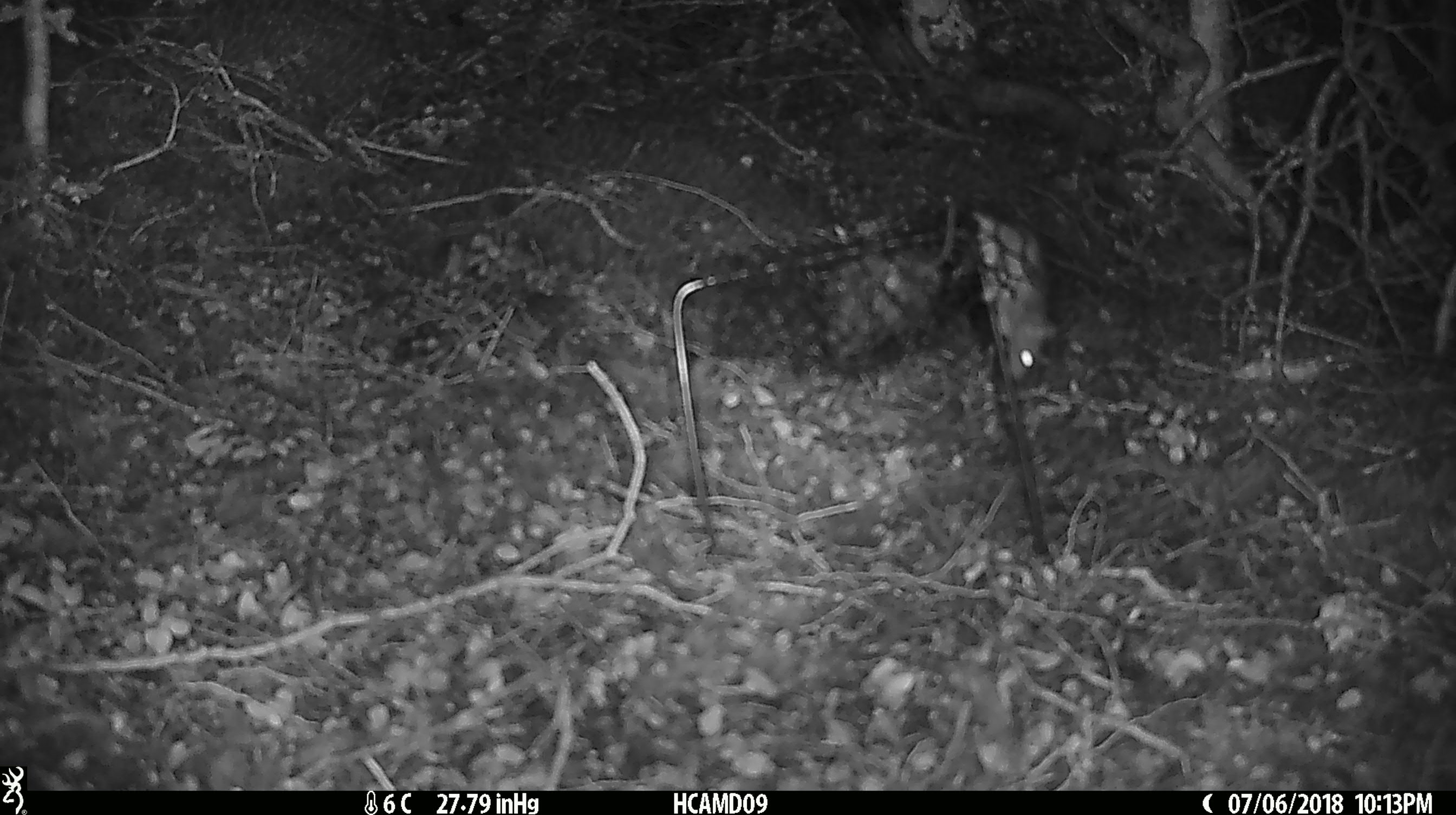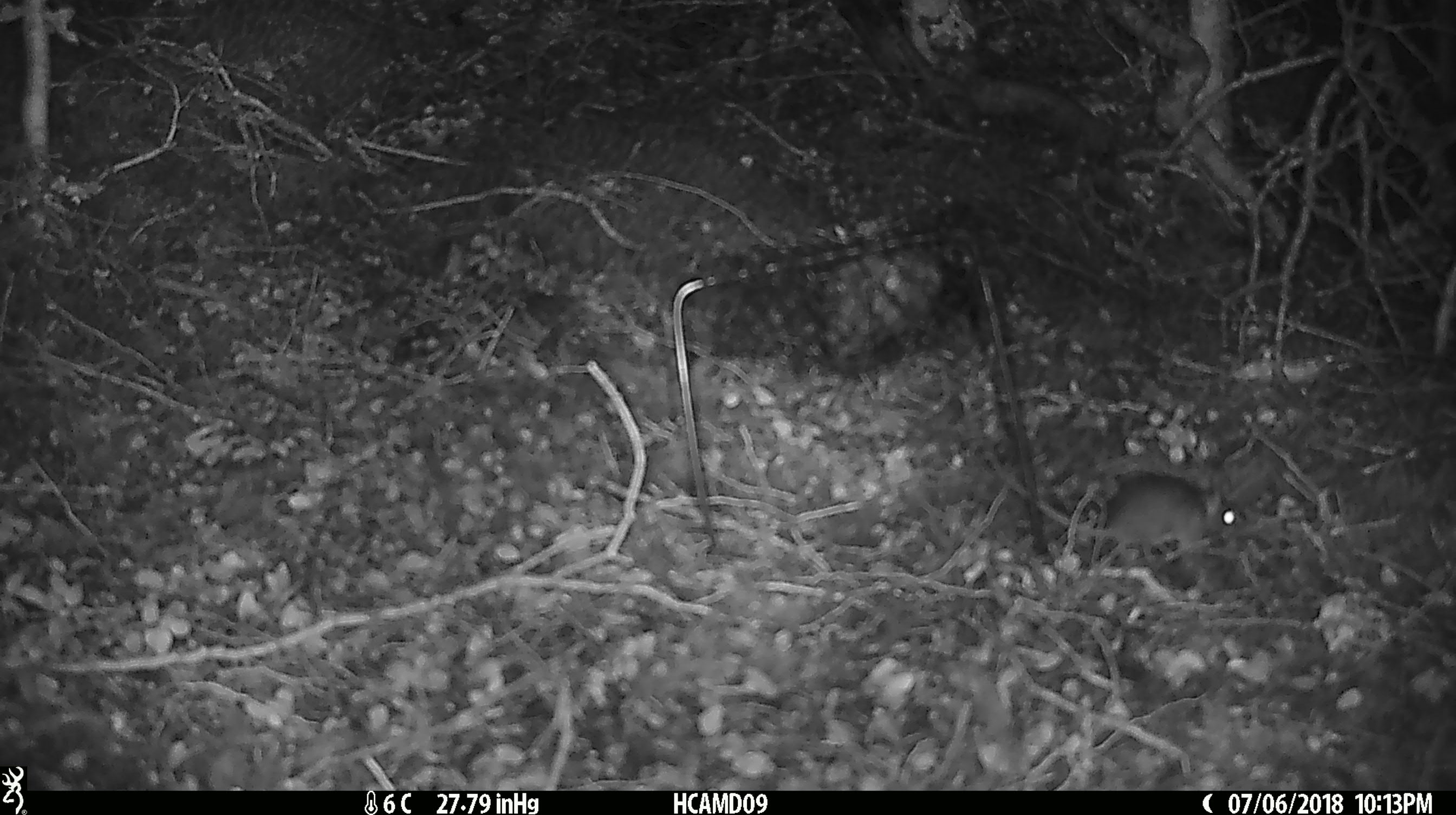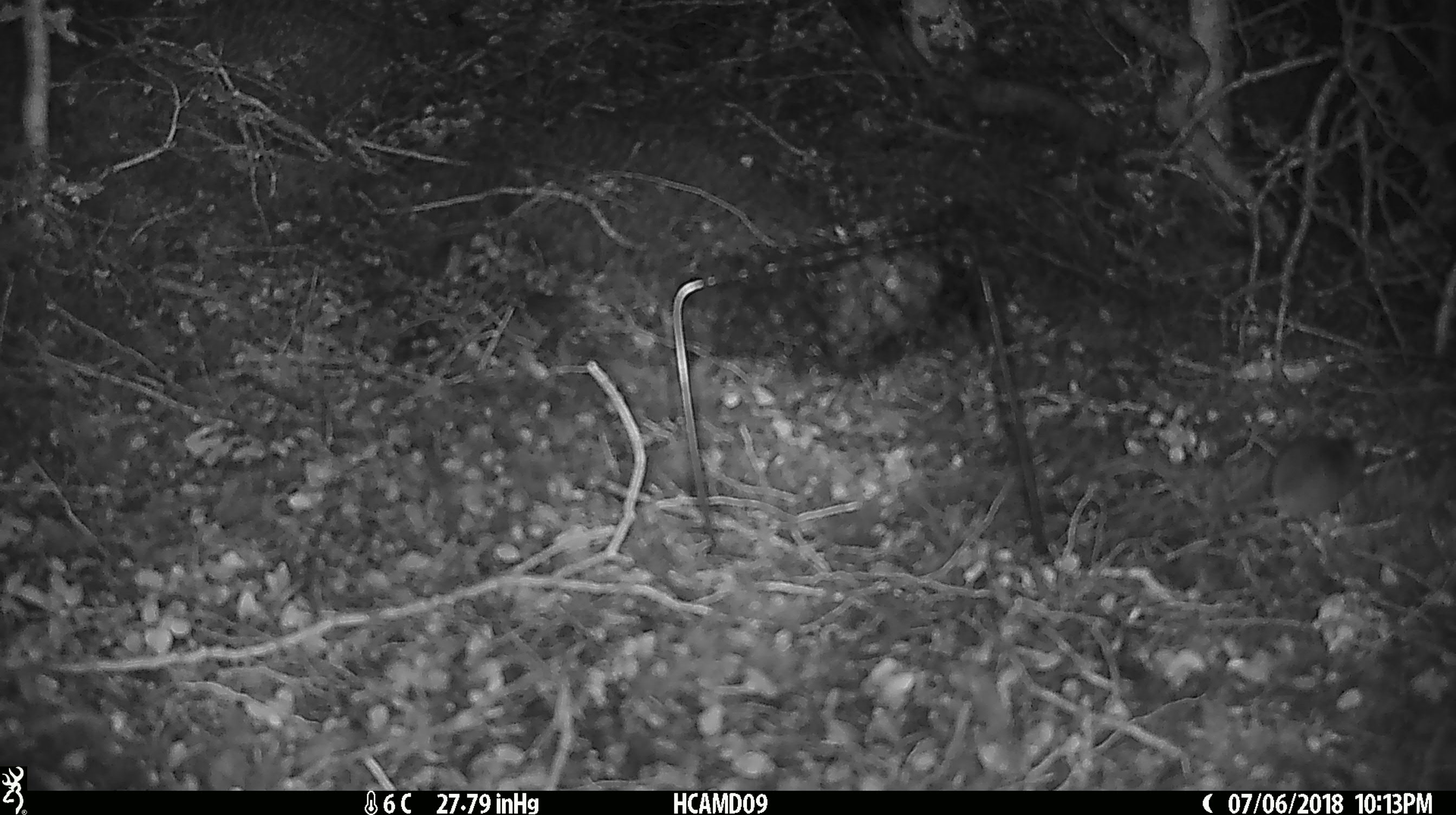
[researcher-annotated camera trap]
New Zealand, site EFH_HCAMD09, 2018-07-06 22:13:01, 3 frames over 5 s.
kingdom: Animalia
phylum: Chordata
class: Mammalia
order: Rodentia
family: Muridae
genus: Mus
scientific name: Mus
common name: mouse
Mouse (Mus).